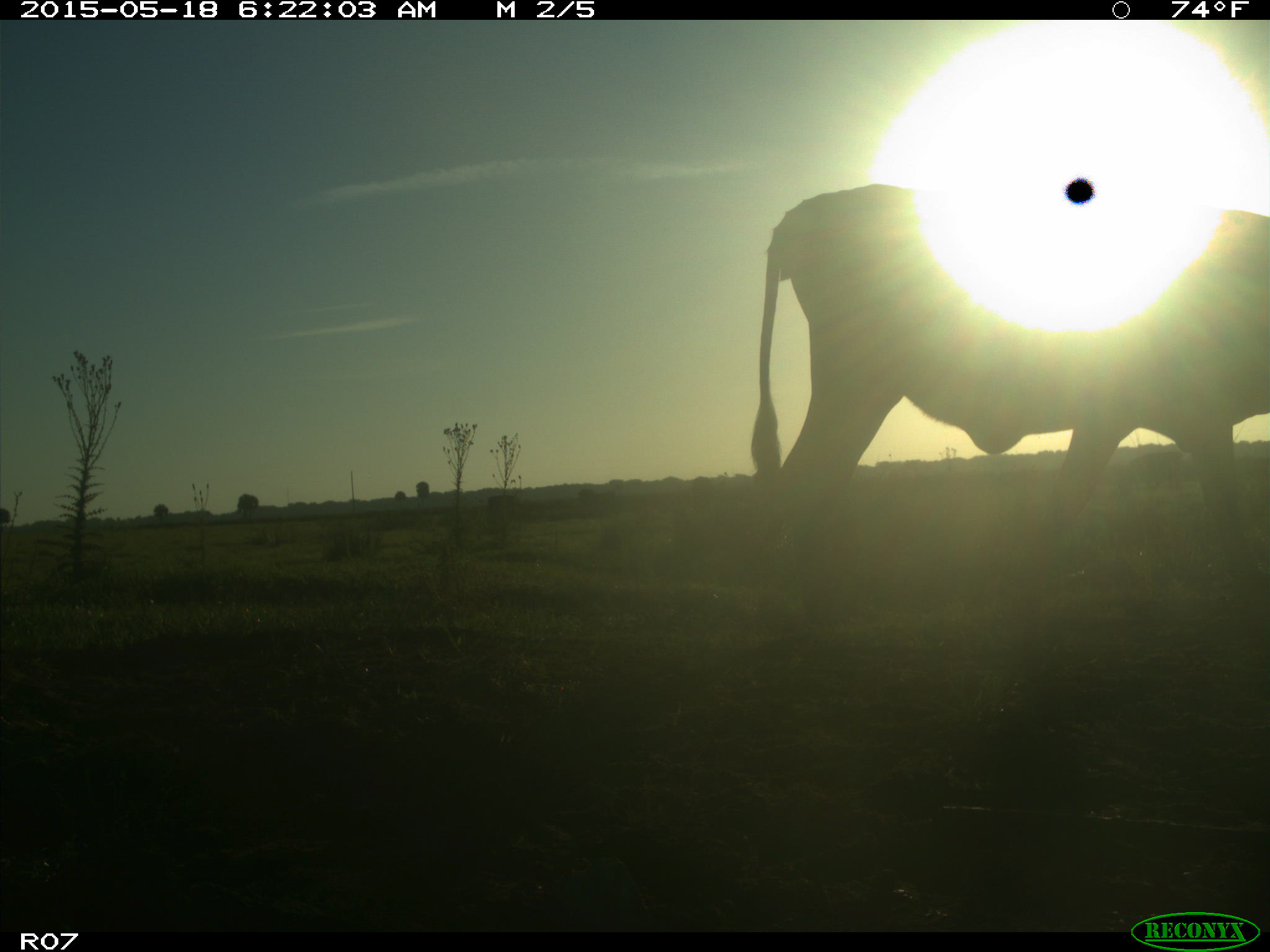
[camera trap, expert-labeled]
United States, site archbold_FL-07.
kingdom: Animalia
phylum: Chordata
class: Mammalia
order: Artiodactyla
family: Bovidae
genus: Bos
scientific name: Bos taurus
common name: domestic cow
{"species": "Bos taurus (domestic cow)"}